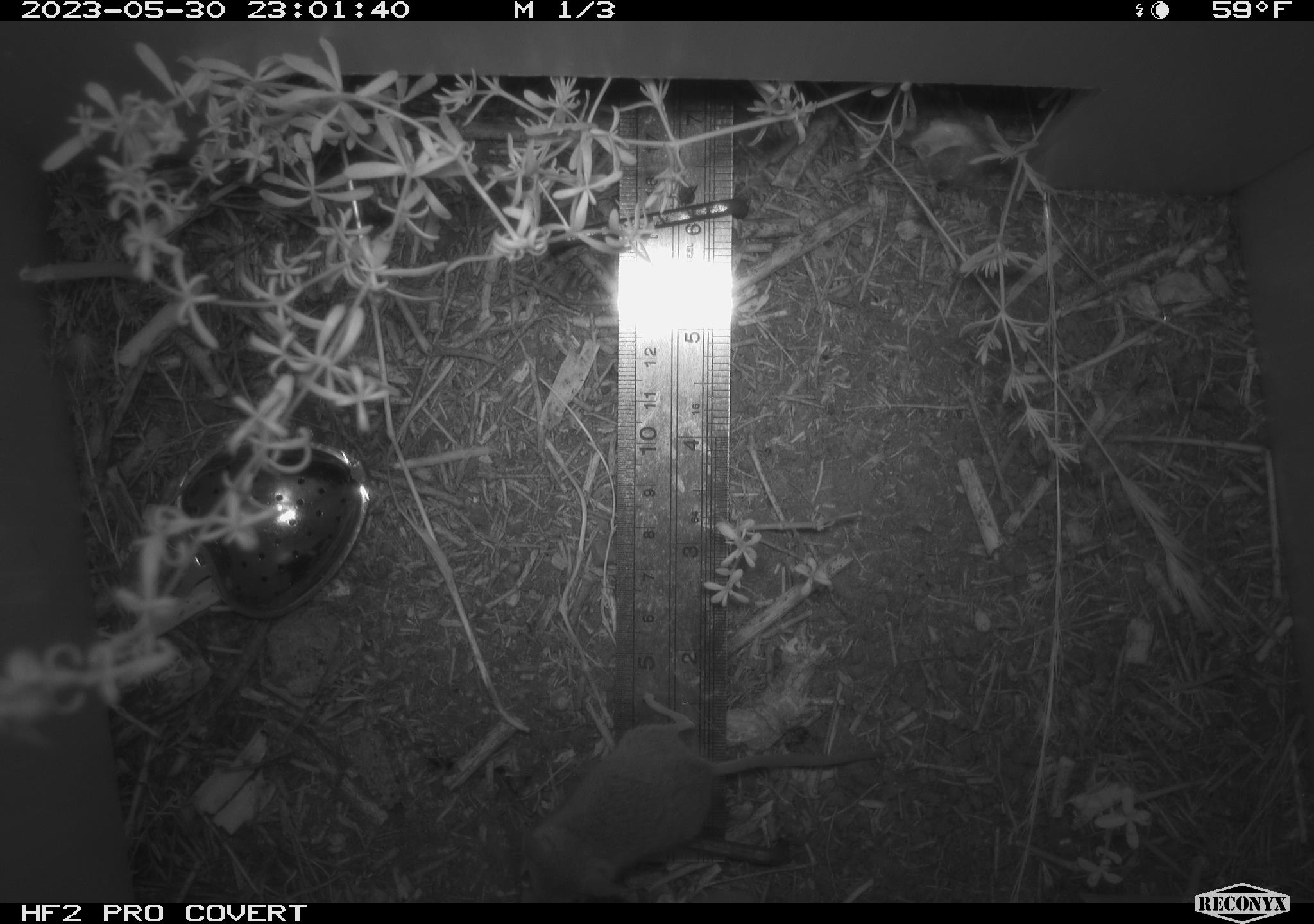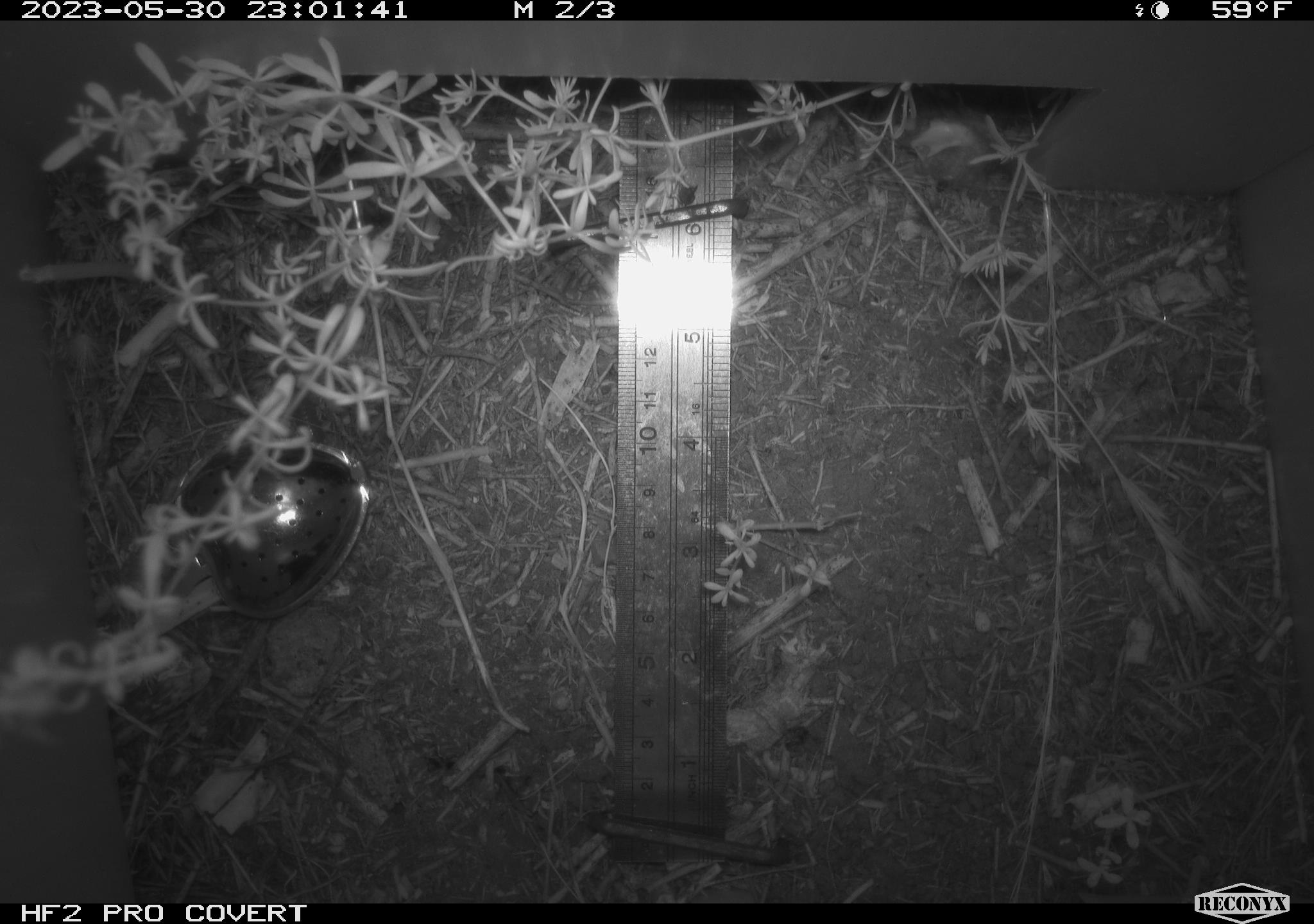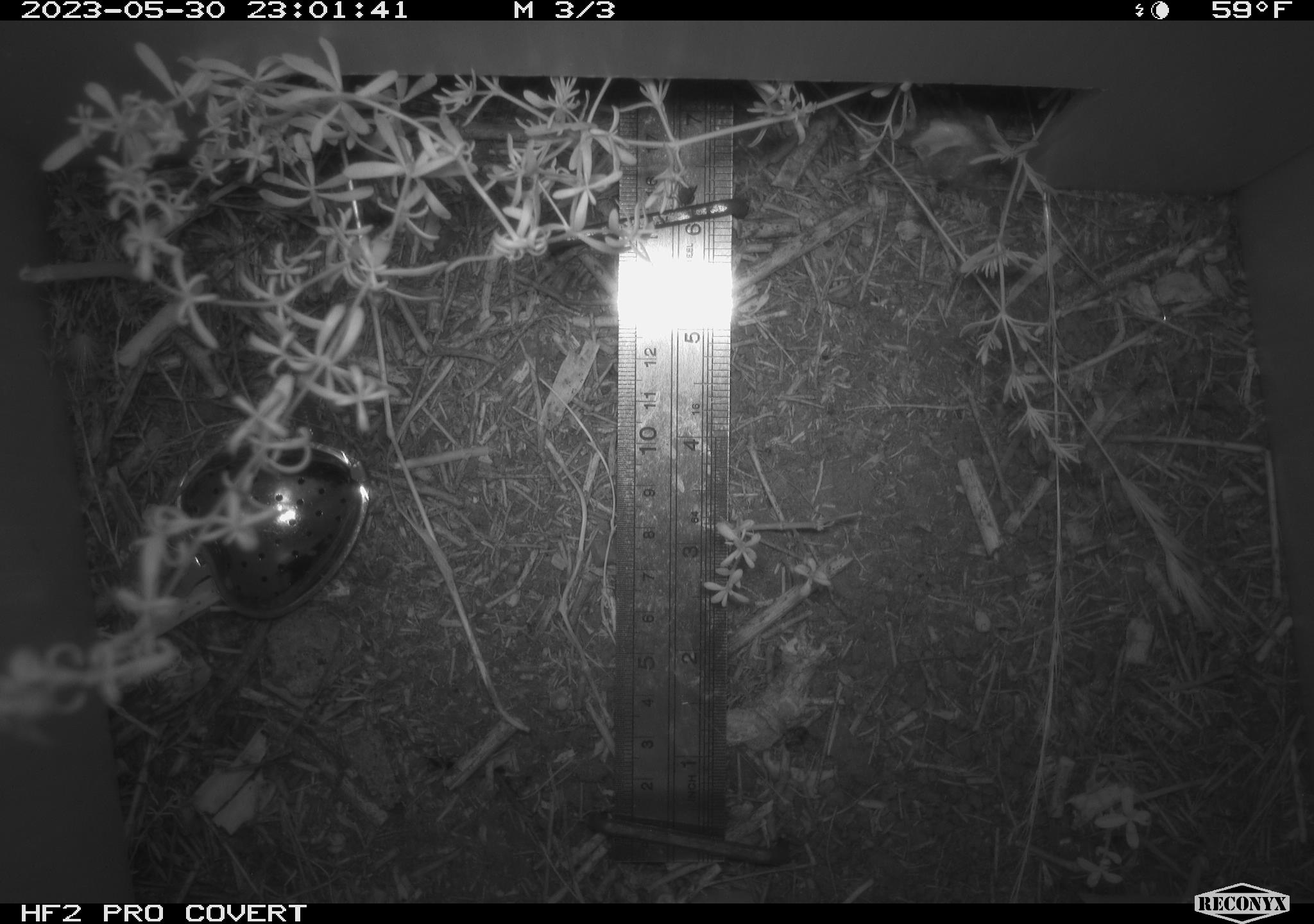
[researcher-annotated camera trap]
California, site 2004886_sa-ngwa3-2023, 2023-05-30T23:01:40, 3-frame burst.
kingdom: Animalia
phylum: Chordata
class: Mammalia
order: Rodentia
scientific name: Rodentia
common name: mouse species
Mouse species (Rodentia).